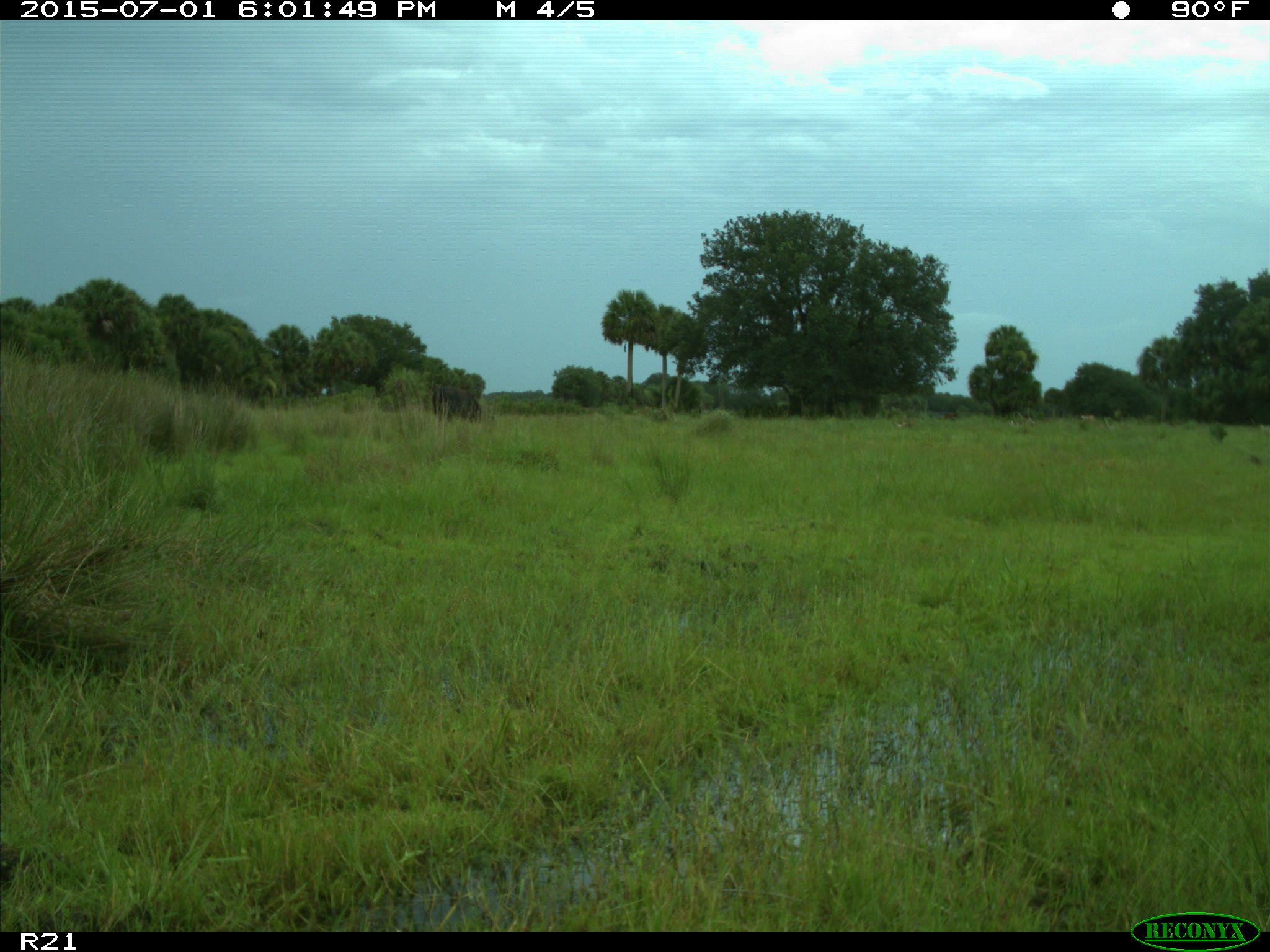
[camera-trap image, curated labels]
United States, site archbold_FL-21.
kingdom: Animalia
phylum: Chordata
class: Mammalia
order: Artiodactyla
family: Bovidae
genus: Bos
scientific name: Bos taurus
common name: domestic cow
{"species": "Bos taurus (domestic cow)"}